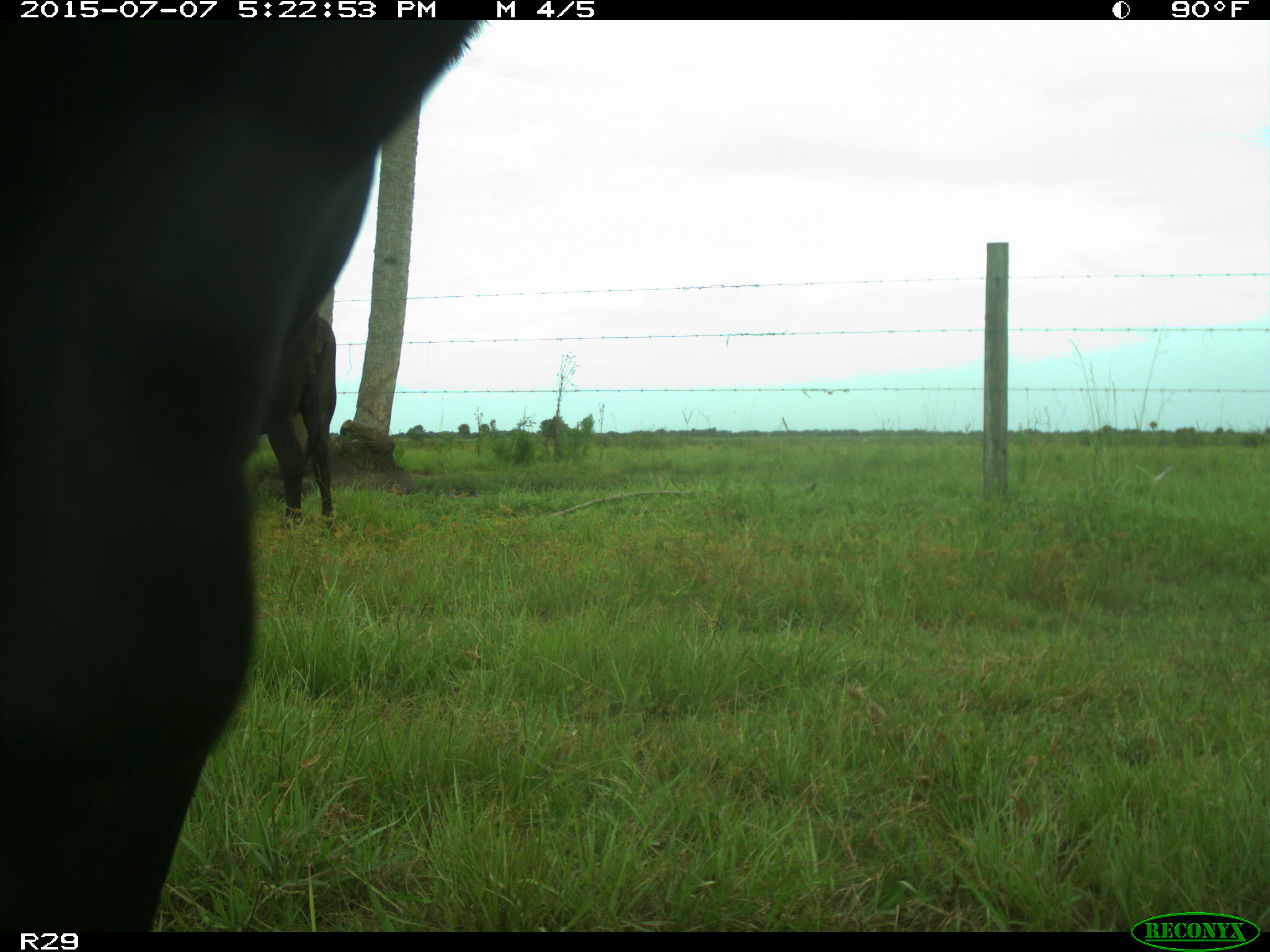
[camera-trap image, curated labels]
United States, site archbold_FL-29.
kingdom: Animalia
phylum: Chordata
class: Mammalia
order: Artiodactyla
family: Bovidae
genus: Bos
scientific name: Bos taurus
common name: domestic cow